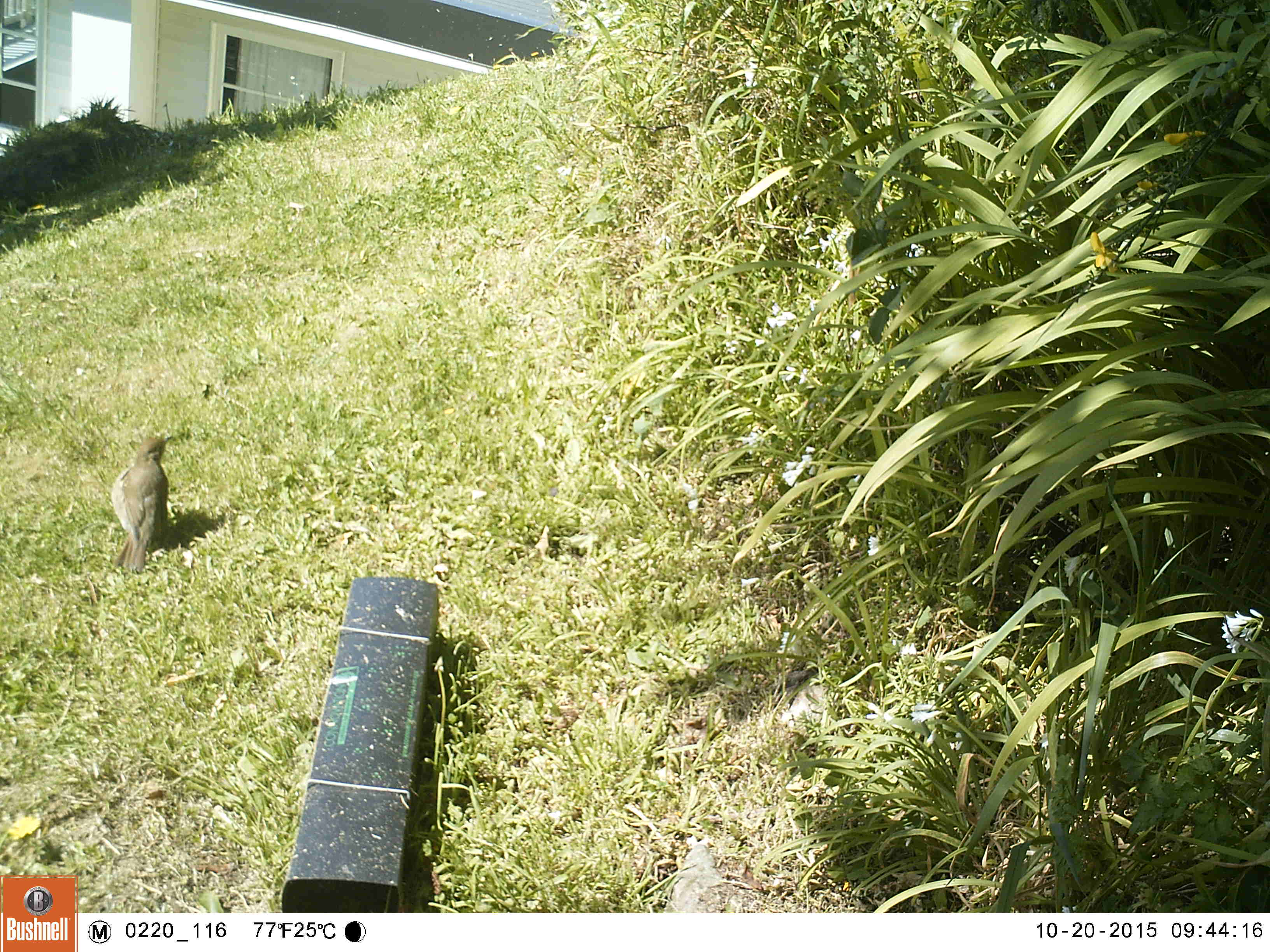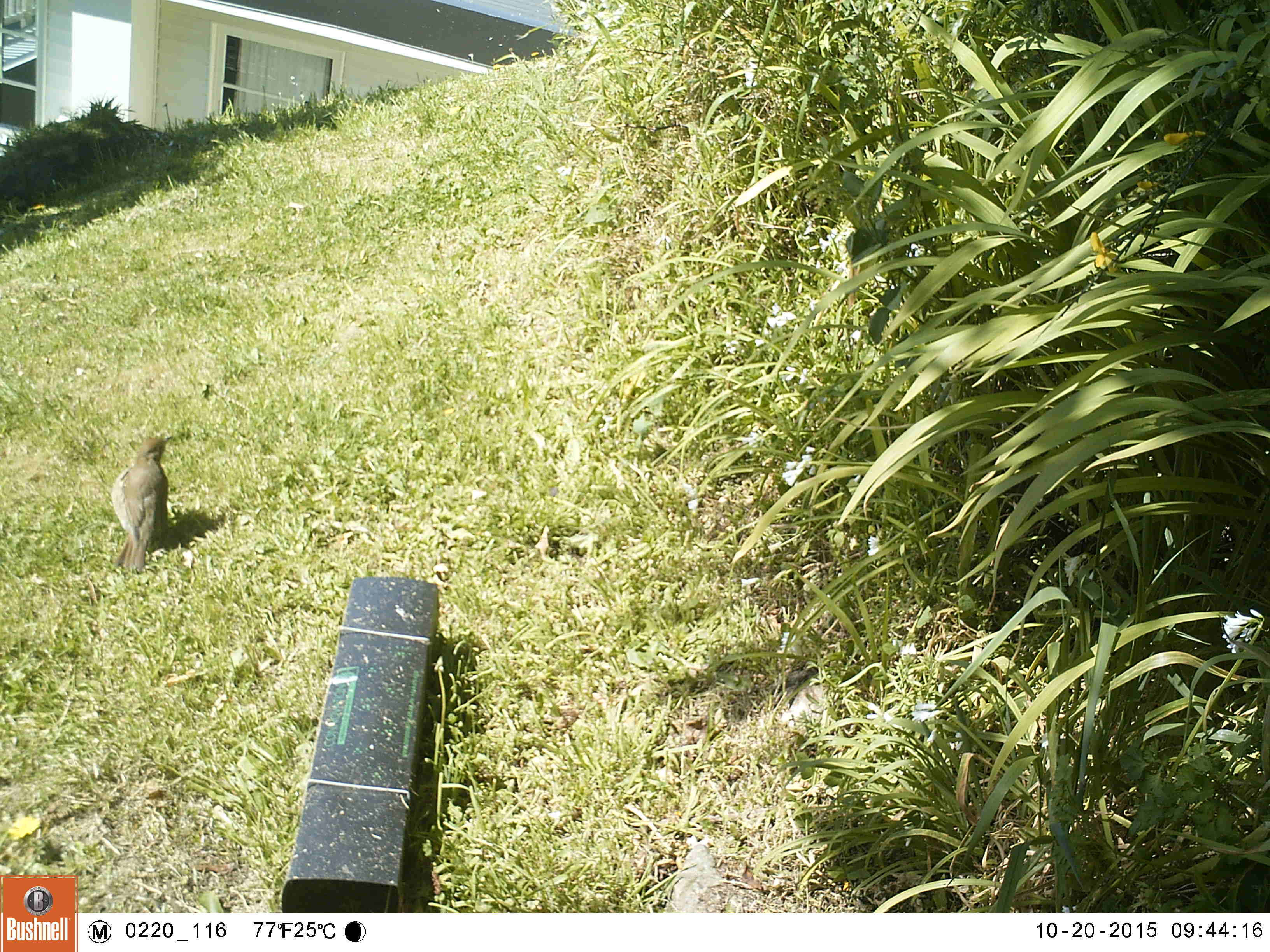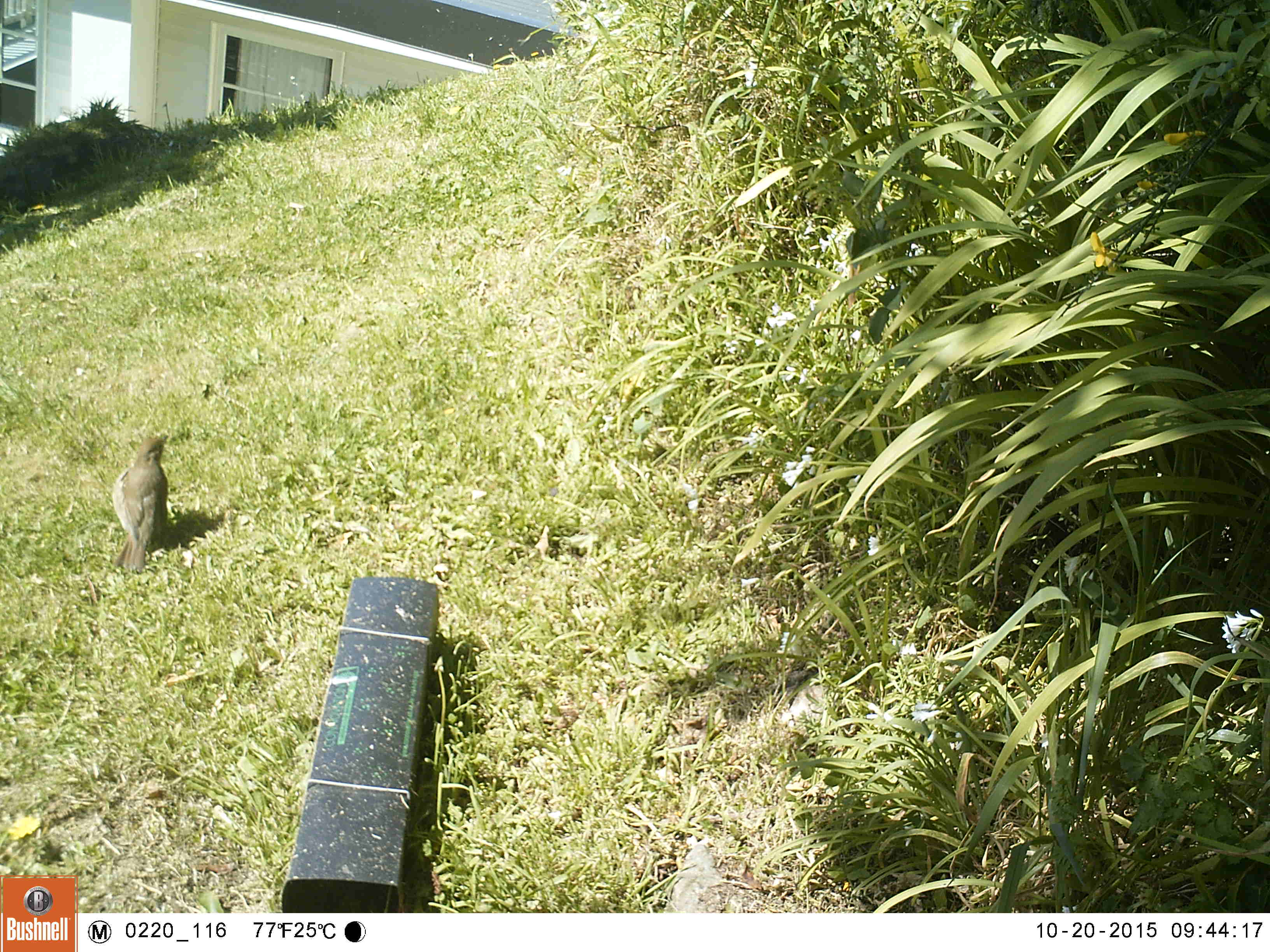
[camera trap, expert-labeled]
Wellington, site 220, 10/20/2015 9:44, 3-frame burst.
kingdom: Animalia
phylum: Chordata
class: Aves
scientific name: Aves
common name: bird